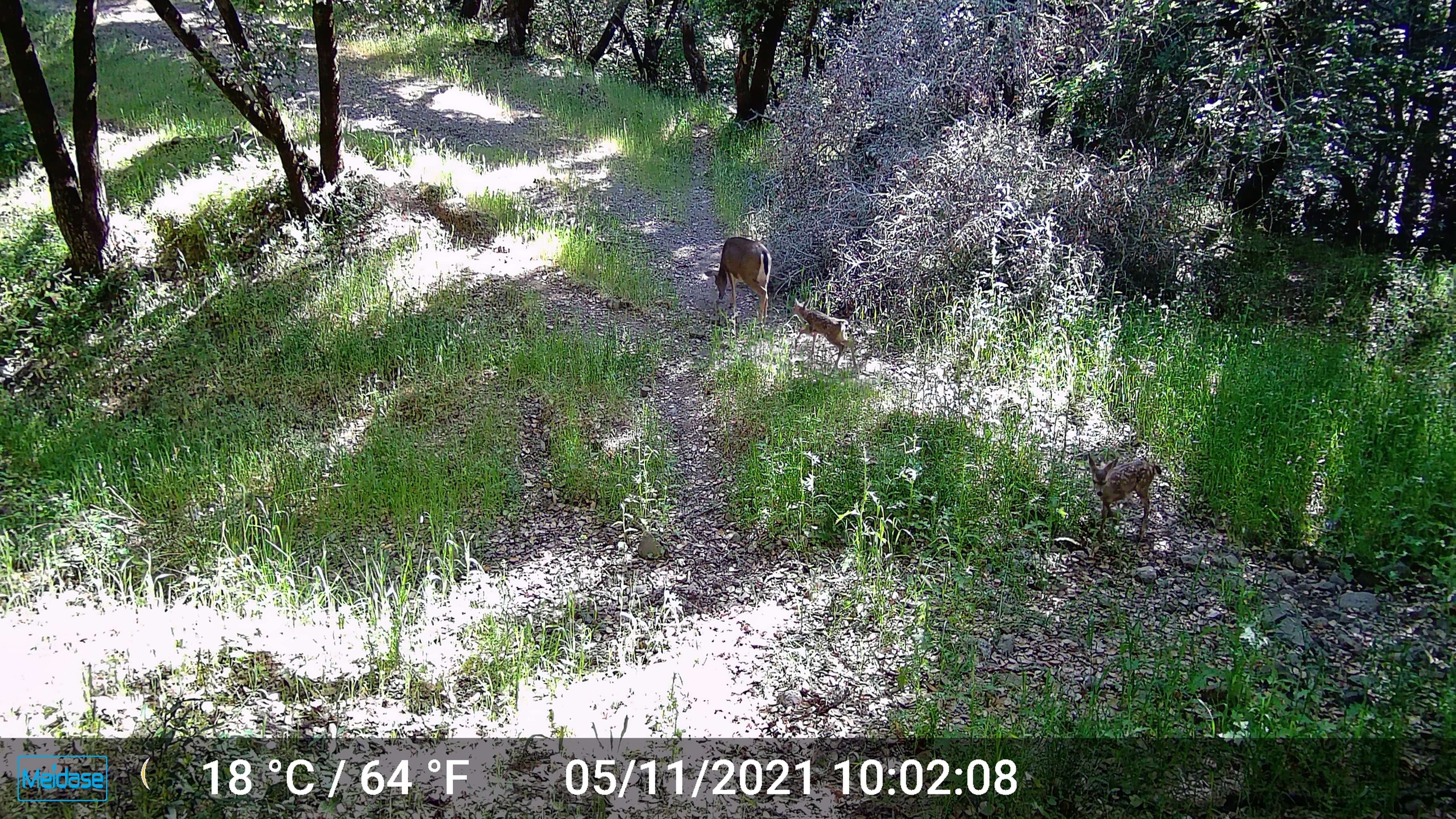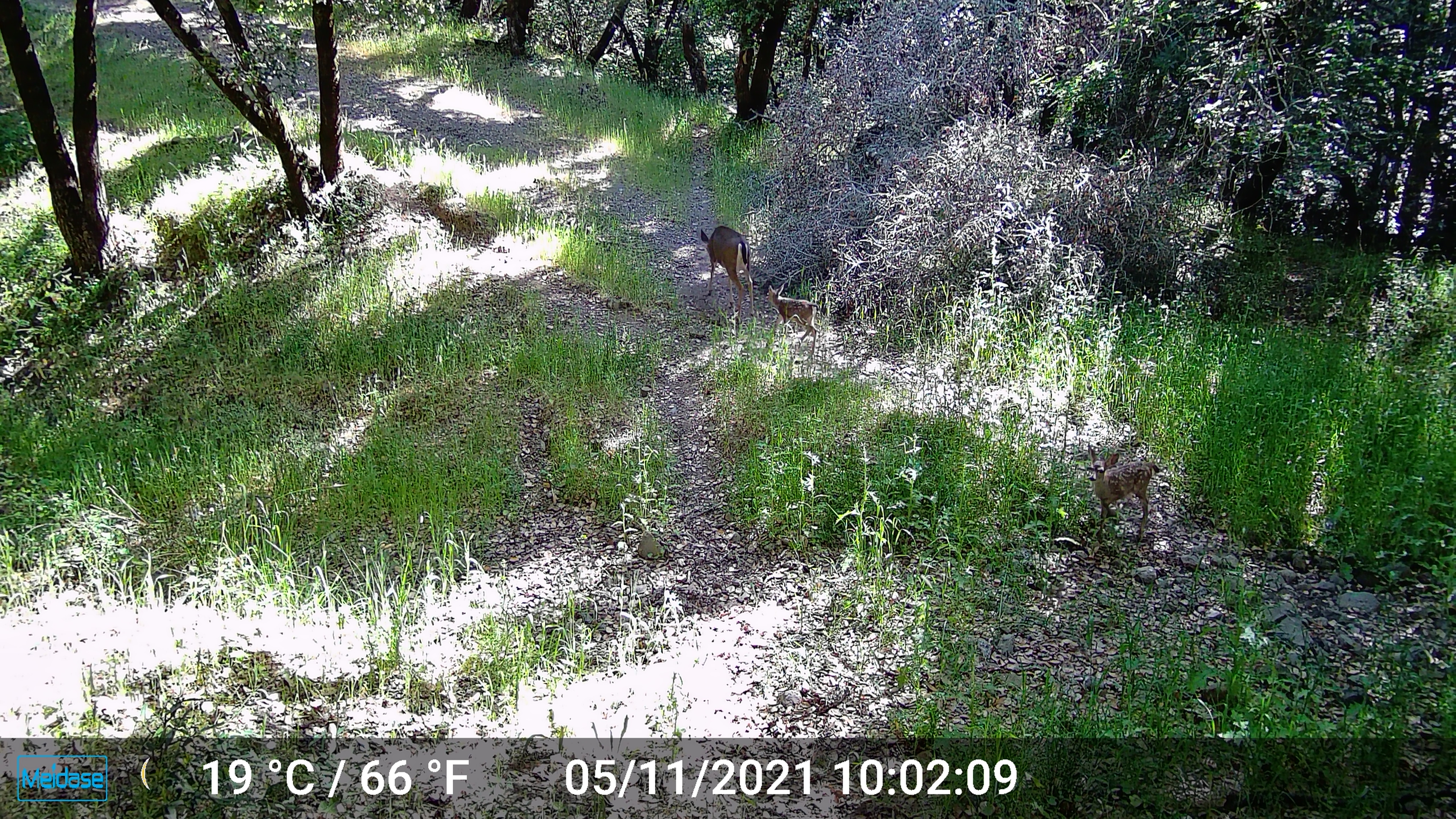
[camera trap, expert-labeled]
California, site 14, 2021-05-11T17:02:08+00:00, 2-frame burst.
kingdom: Animalia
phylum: Chordata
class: Mammalia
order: Artiodactyla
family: Cervidae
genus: Odocoileus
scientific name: Odocoileus hemionus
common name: mule deer